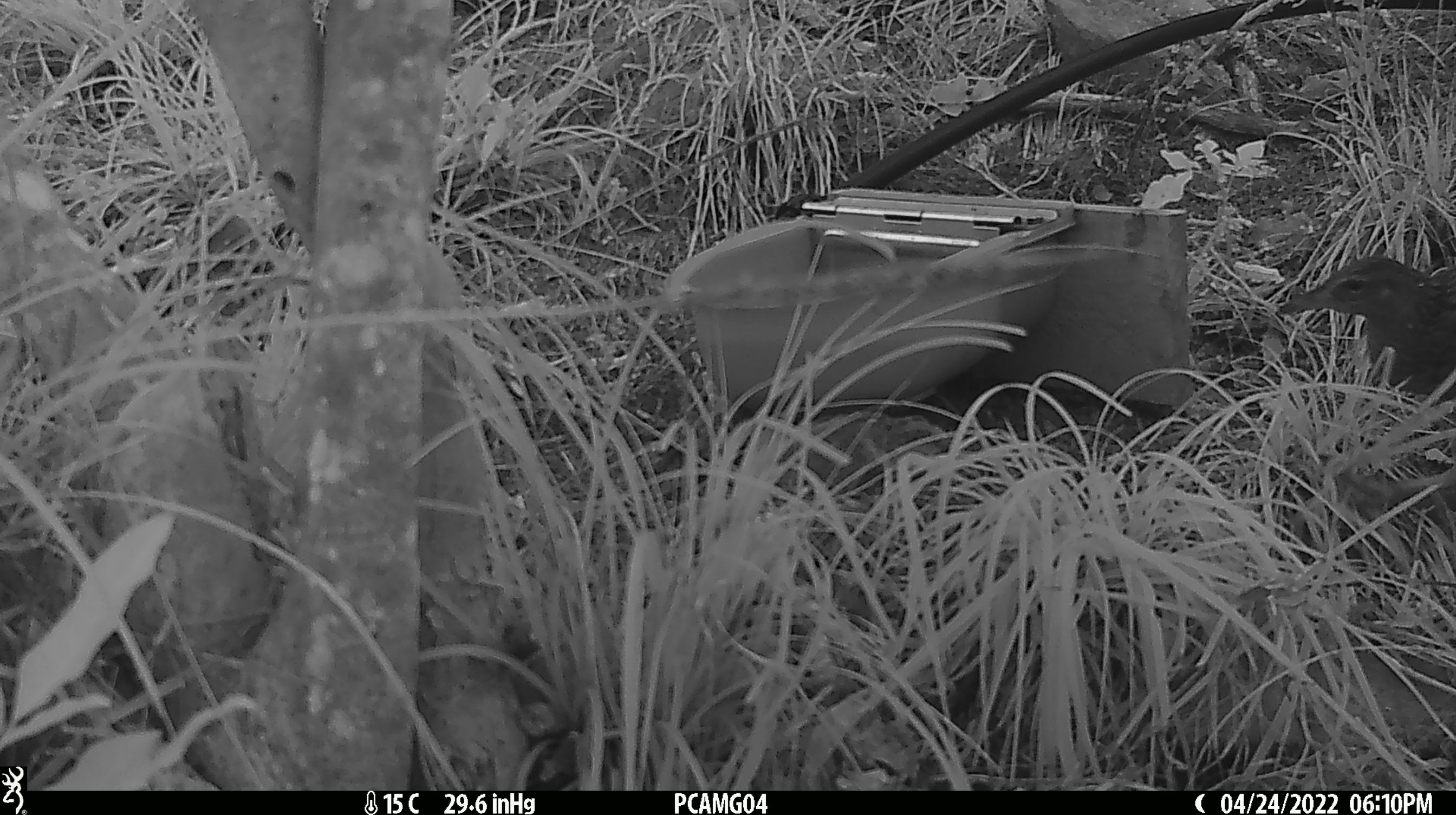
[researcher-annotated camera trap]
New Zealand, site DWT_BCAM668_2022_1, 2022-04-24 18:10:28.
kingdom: Animalia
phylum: Chordata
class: Aves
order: Gruiformes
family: Rallidae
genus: Gallirallus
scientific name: Gallirallus australis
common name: weka